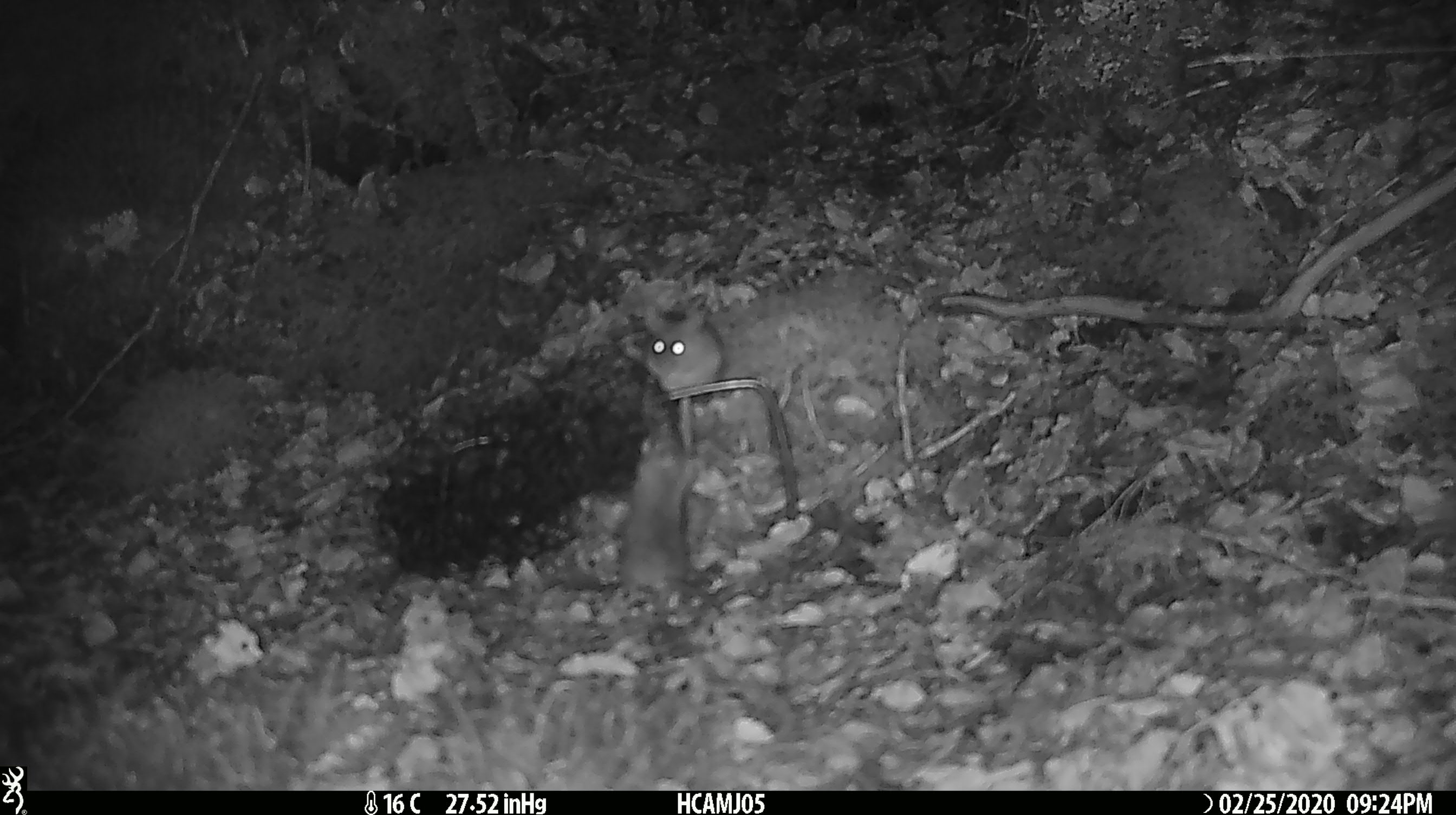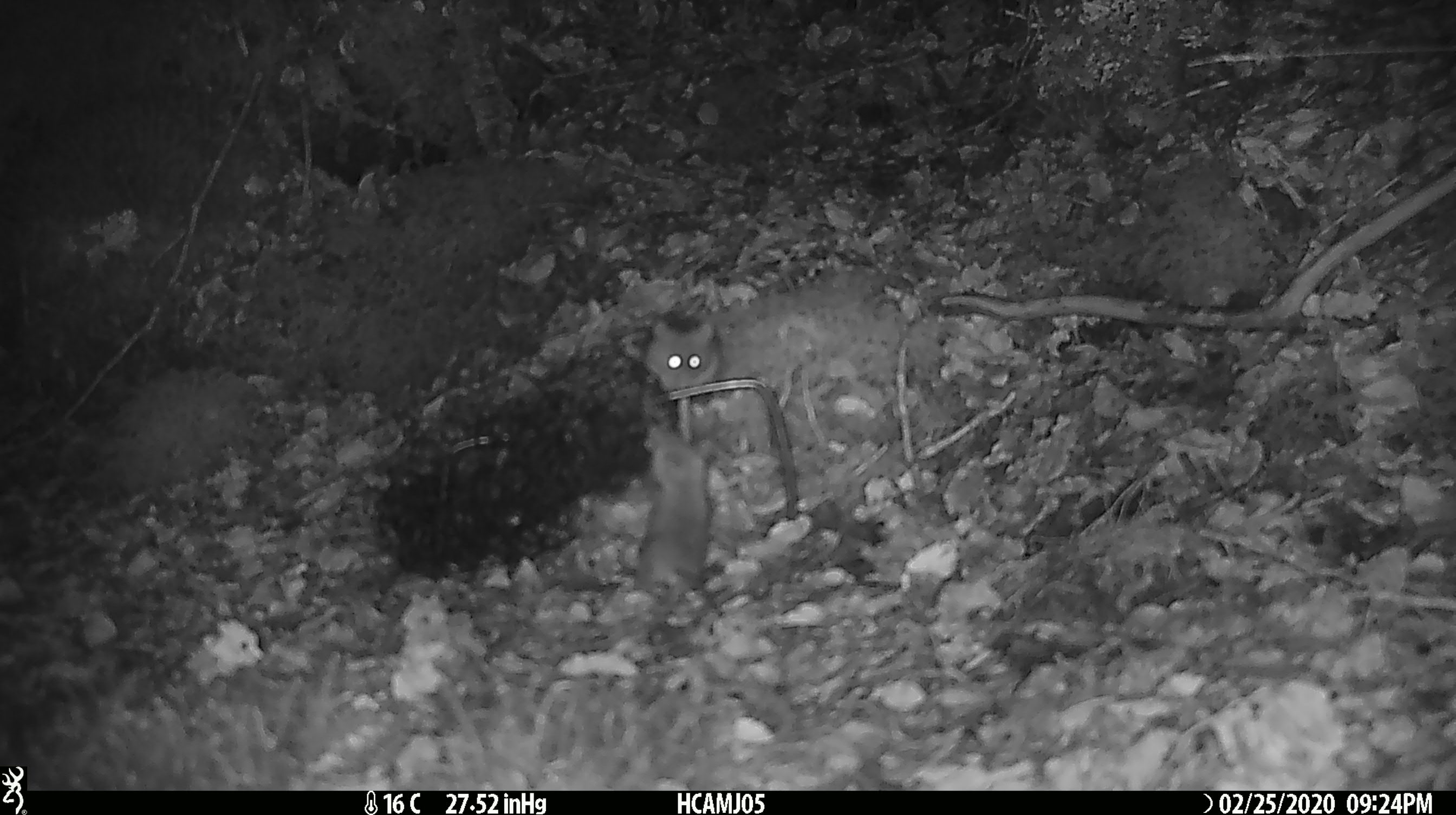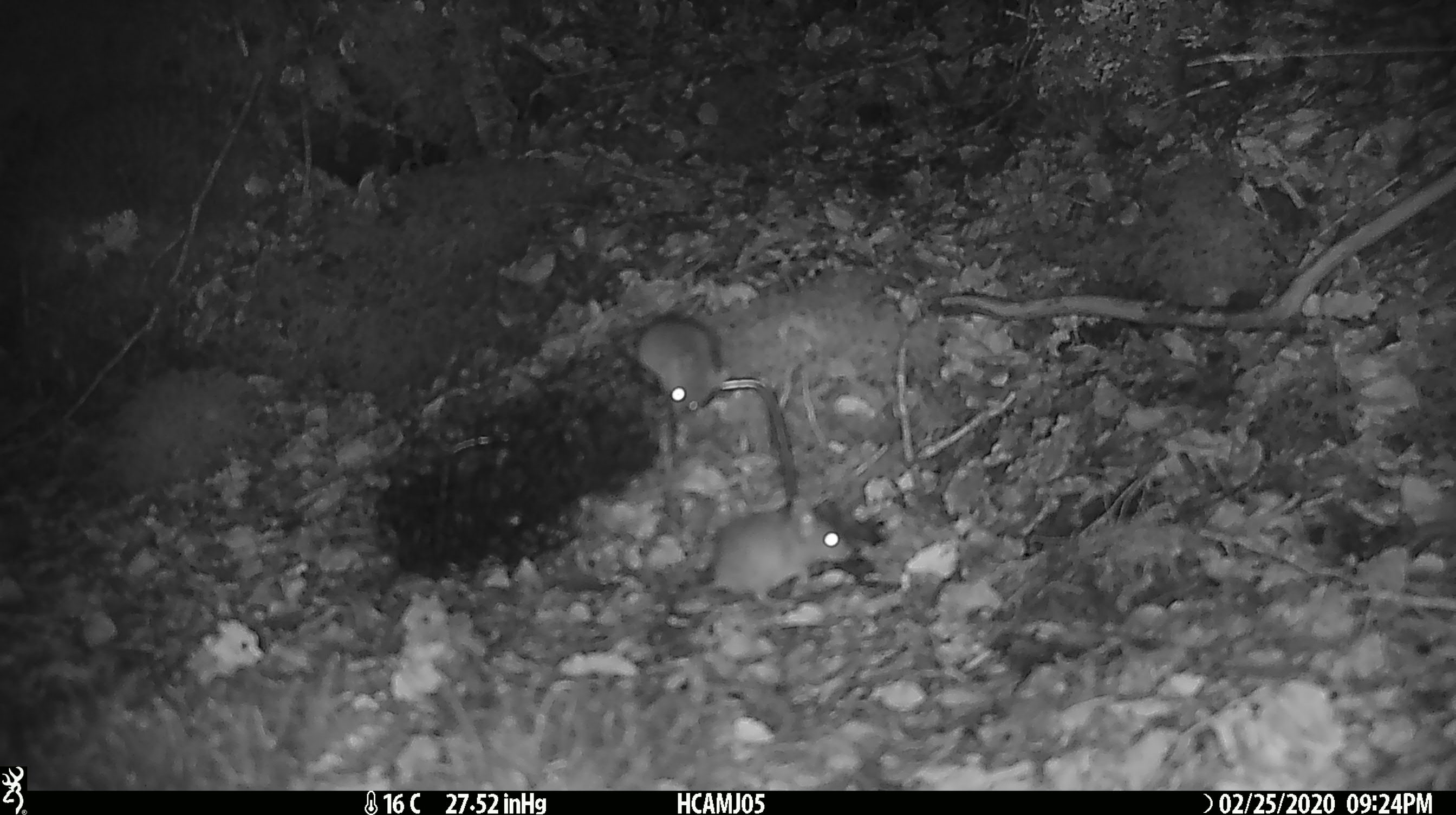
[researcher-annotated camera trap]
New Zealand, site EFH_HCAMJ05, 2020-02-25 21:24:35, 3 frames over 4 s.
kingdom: Animalia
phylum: Chordata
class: Mammalia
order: Rodentia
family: Muridae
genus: Mus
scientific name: Mus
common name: mouse